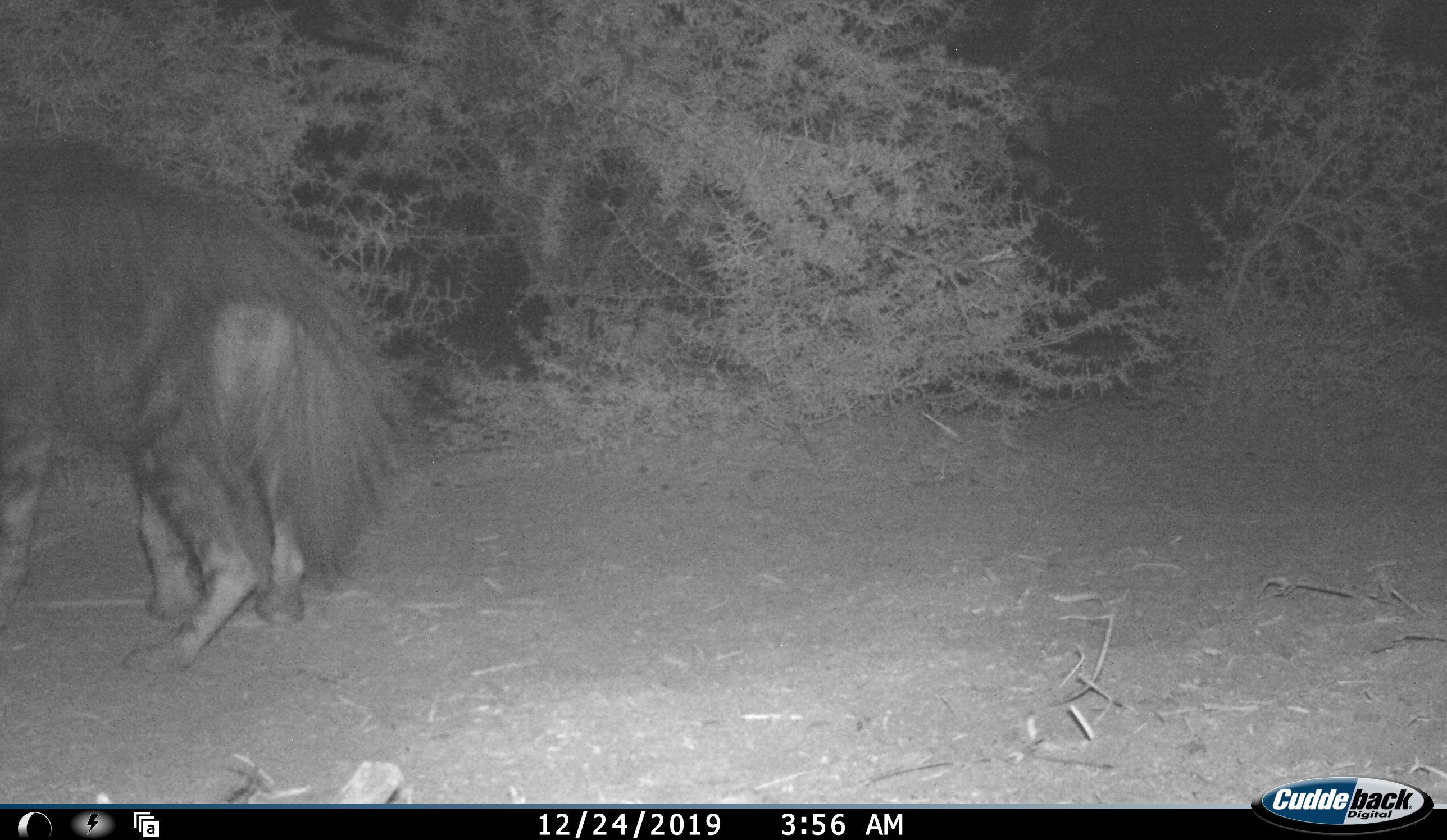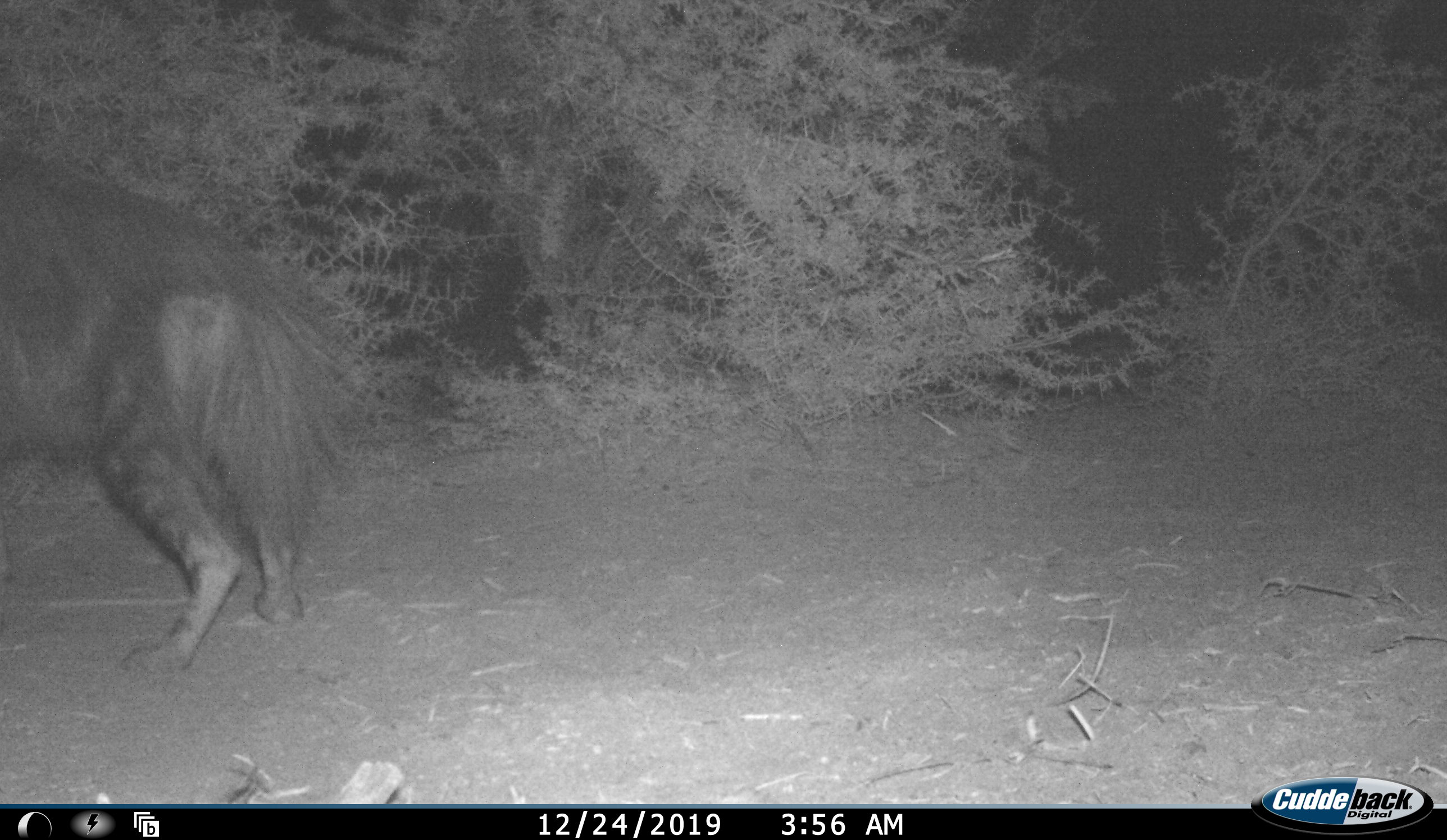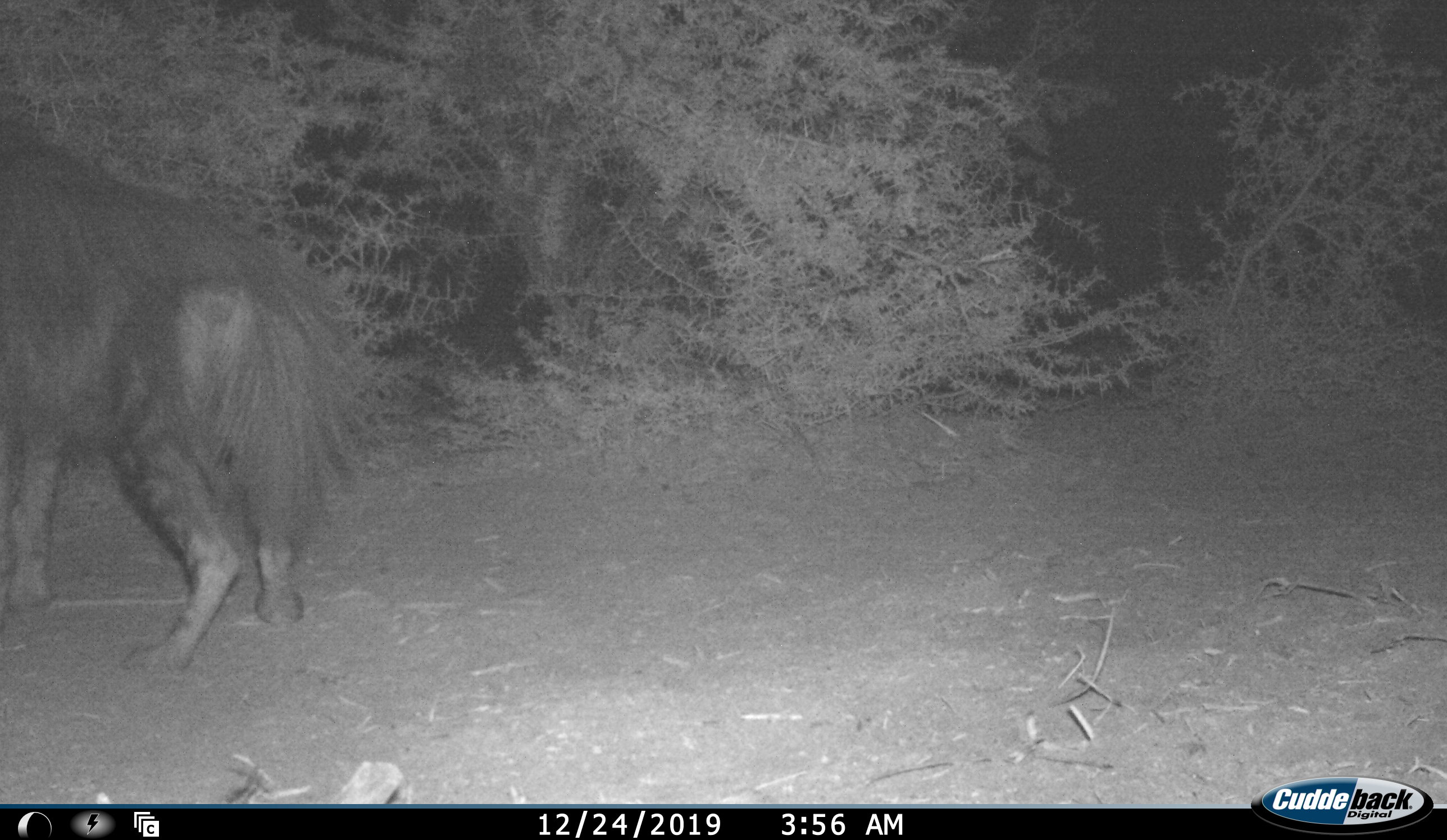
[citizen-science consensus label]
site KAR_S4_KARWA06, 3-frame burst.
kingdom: Animalia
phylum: Chordata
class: Mammalia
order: Carnivora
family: Hyaenidae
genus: Parahyaena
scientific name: Parahyaena brunnea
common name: brown hyena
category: hyenabrown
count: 1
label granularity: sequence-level